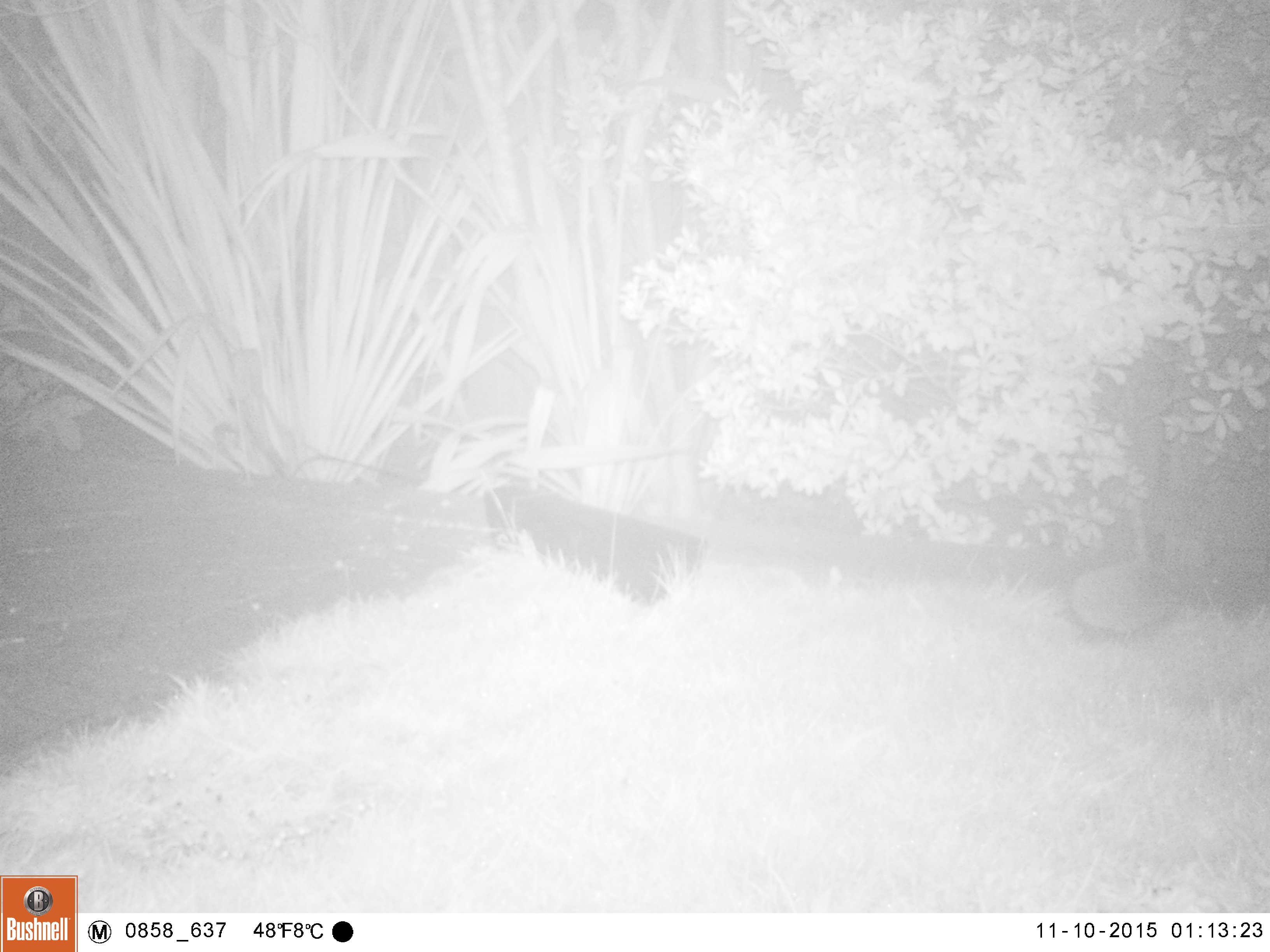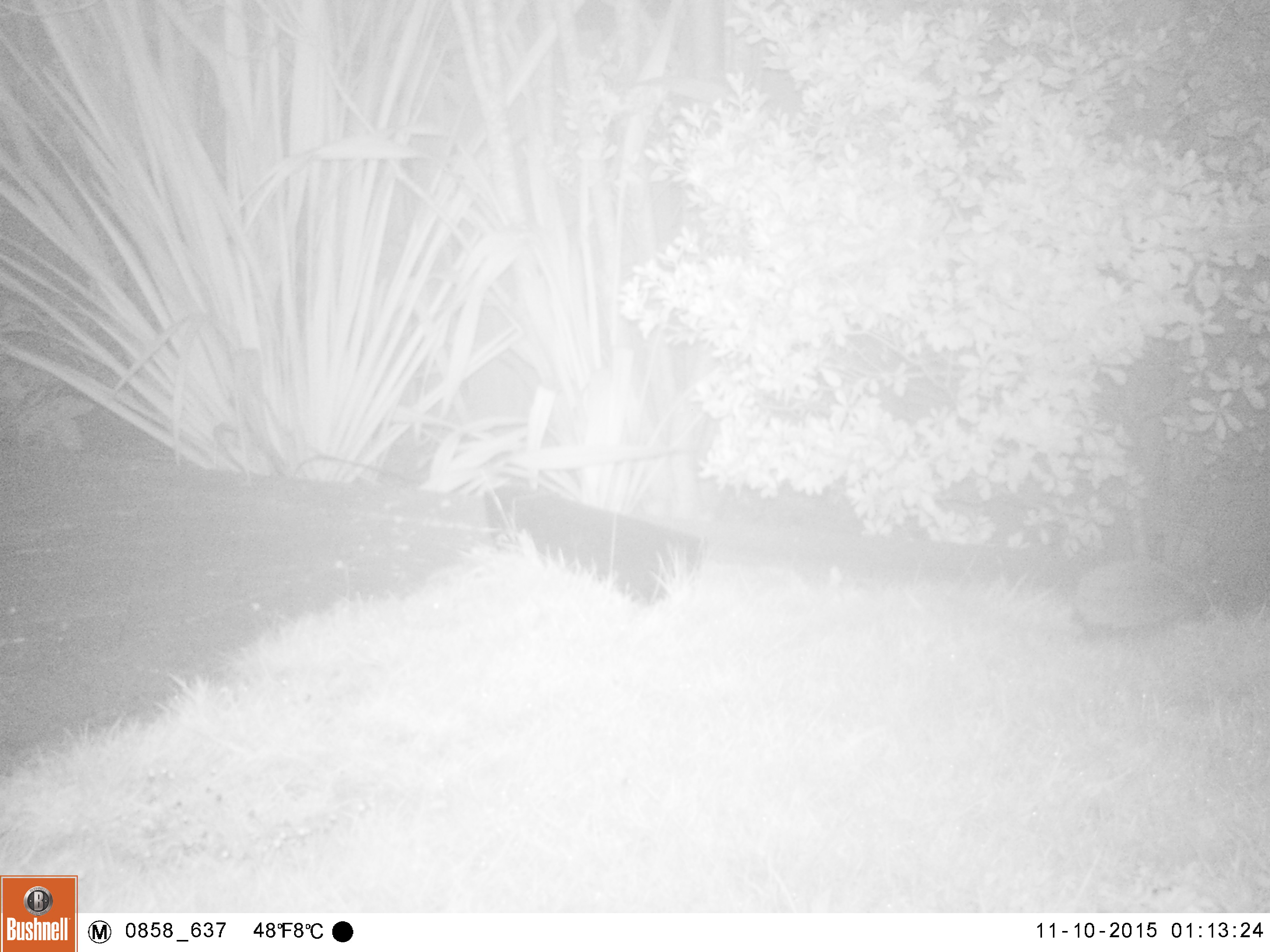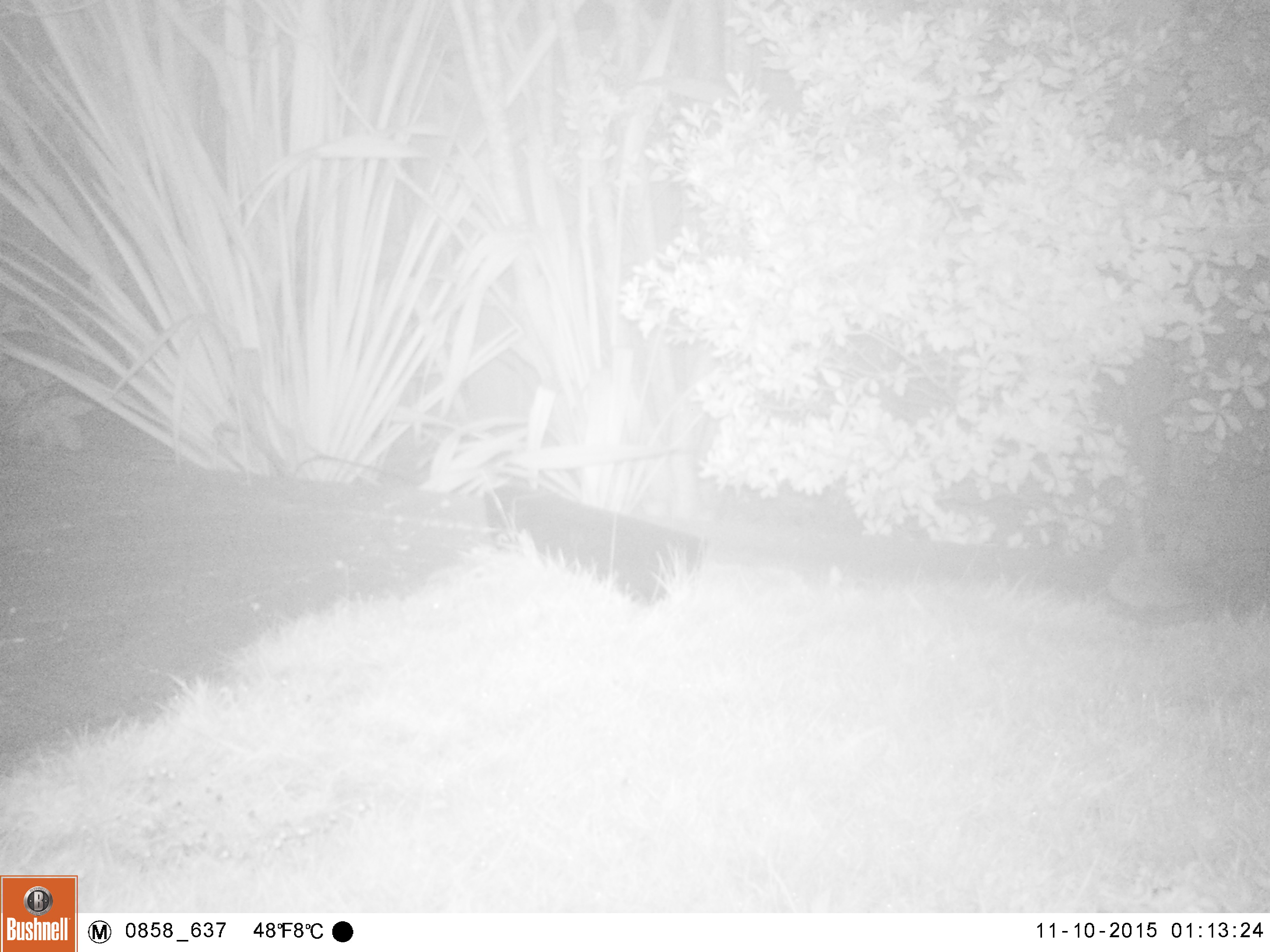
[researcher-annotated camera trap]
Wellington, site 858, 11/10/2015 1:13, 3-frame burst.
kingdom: Animalia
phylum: Chordata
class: Mammalia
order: Eulipotyphla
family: Erinaceidae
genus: Erinaceus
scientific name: Erinaceus europaeus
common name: hedgehog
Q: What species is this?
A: Hedgehog (Erinaceus europaeus).